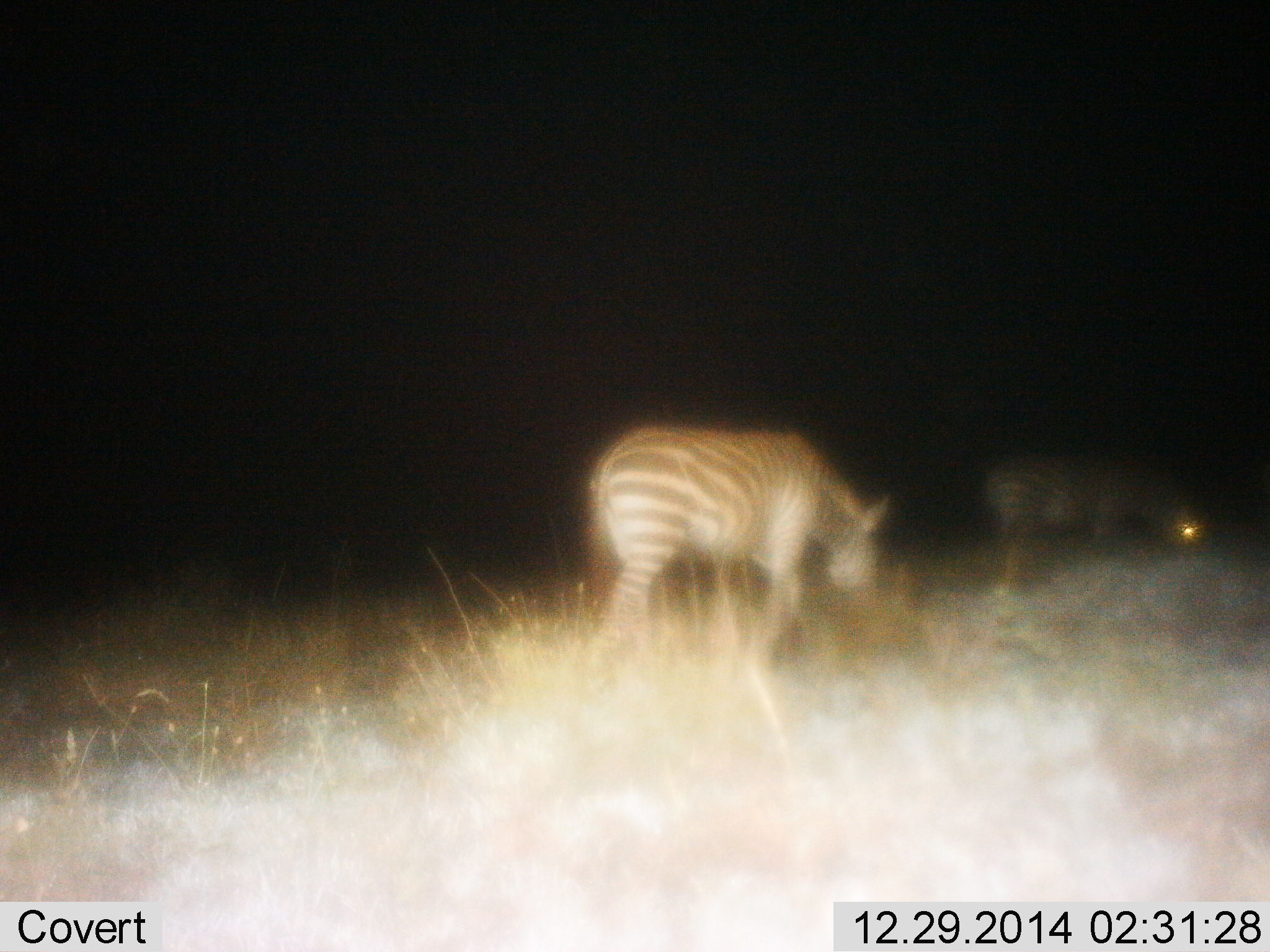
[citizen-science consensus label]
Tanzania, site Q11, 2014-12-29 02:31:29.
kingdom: Animalia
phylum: Chordata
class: Mammalia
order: Perissodactyla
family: Equidae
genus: Equus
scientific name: Equus quagga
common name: plains zebra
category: zebra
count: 2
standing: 30%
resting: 0%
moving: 10%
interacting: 0%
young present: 0%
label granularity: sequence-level